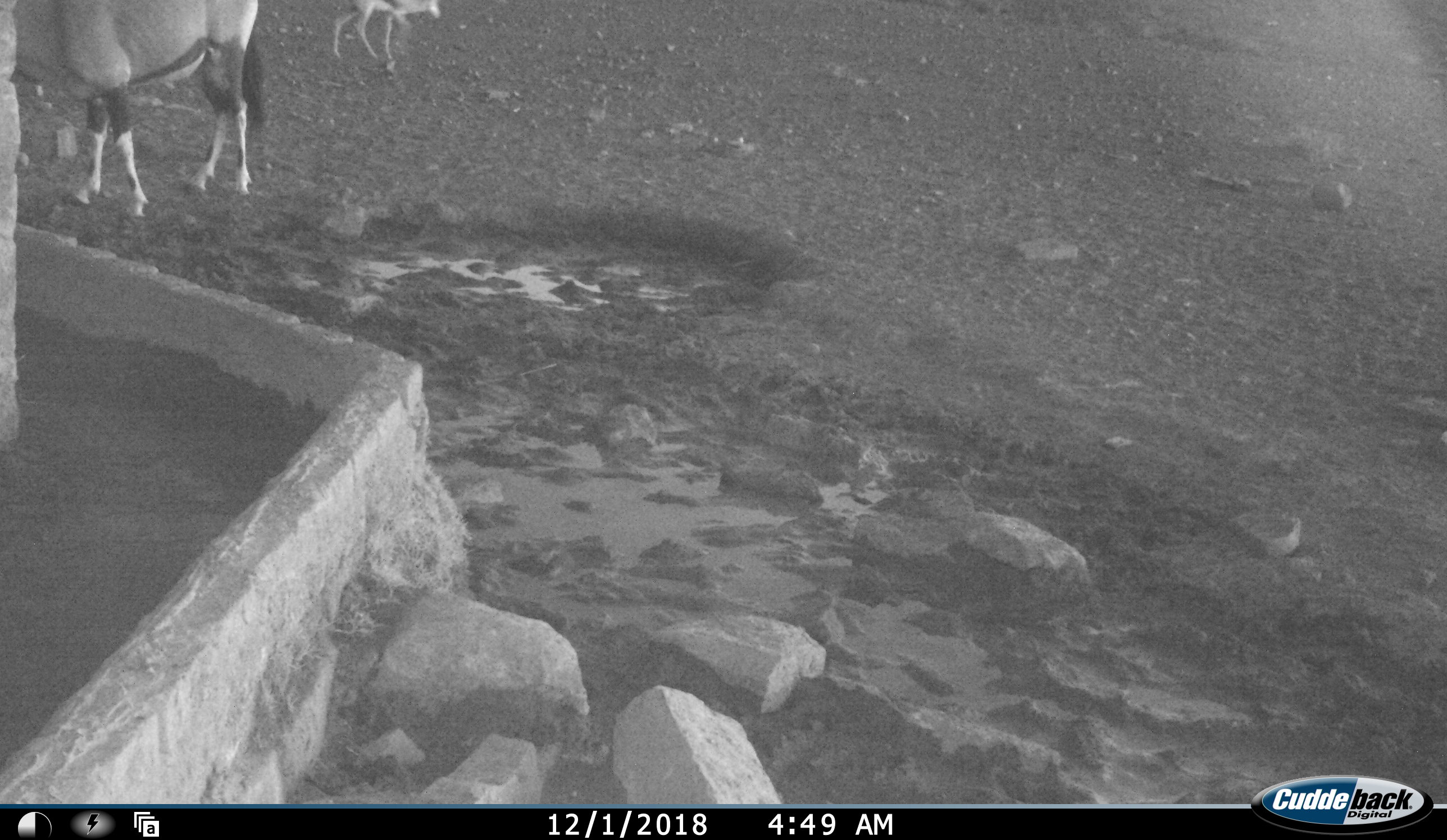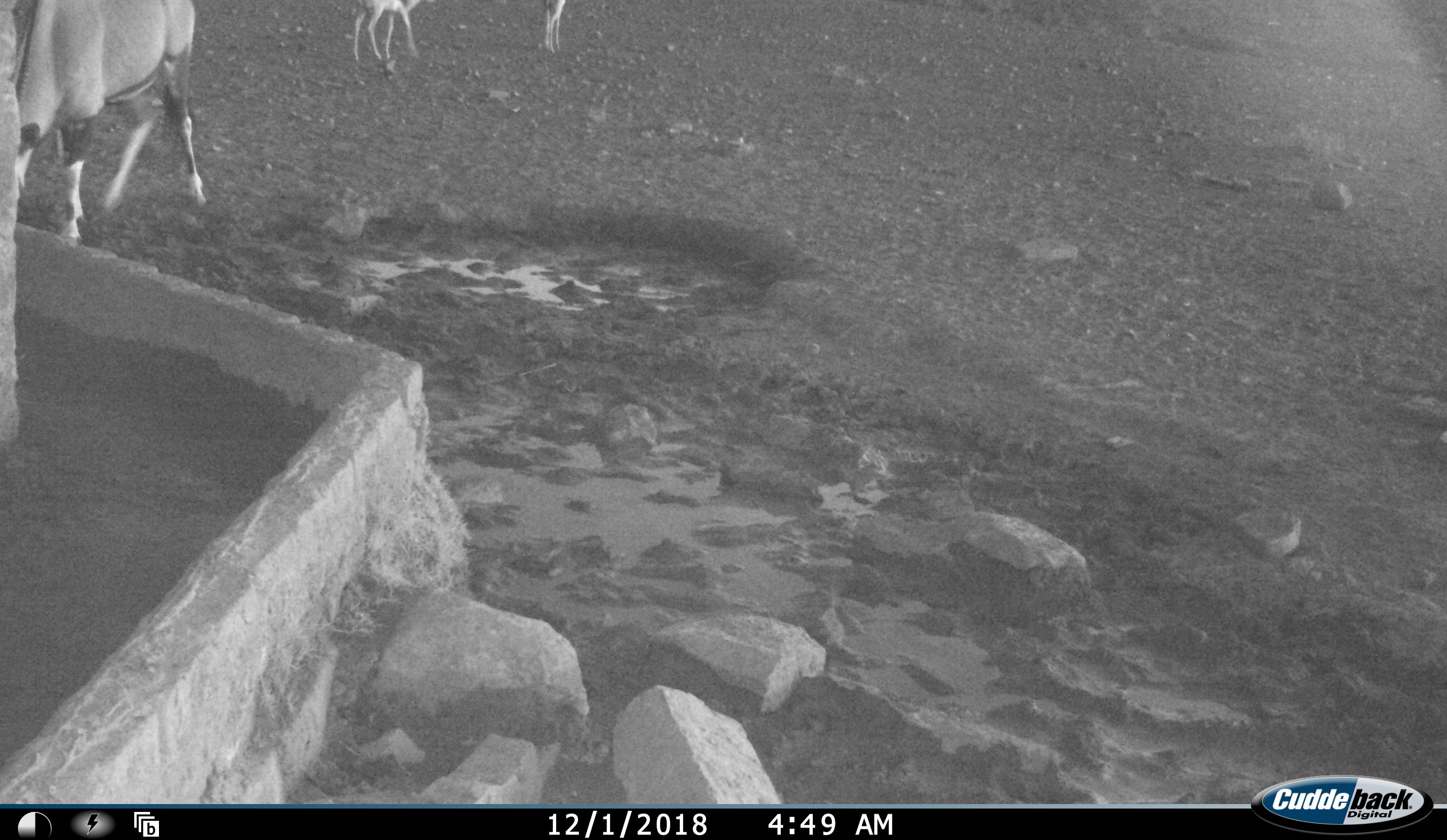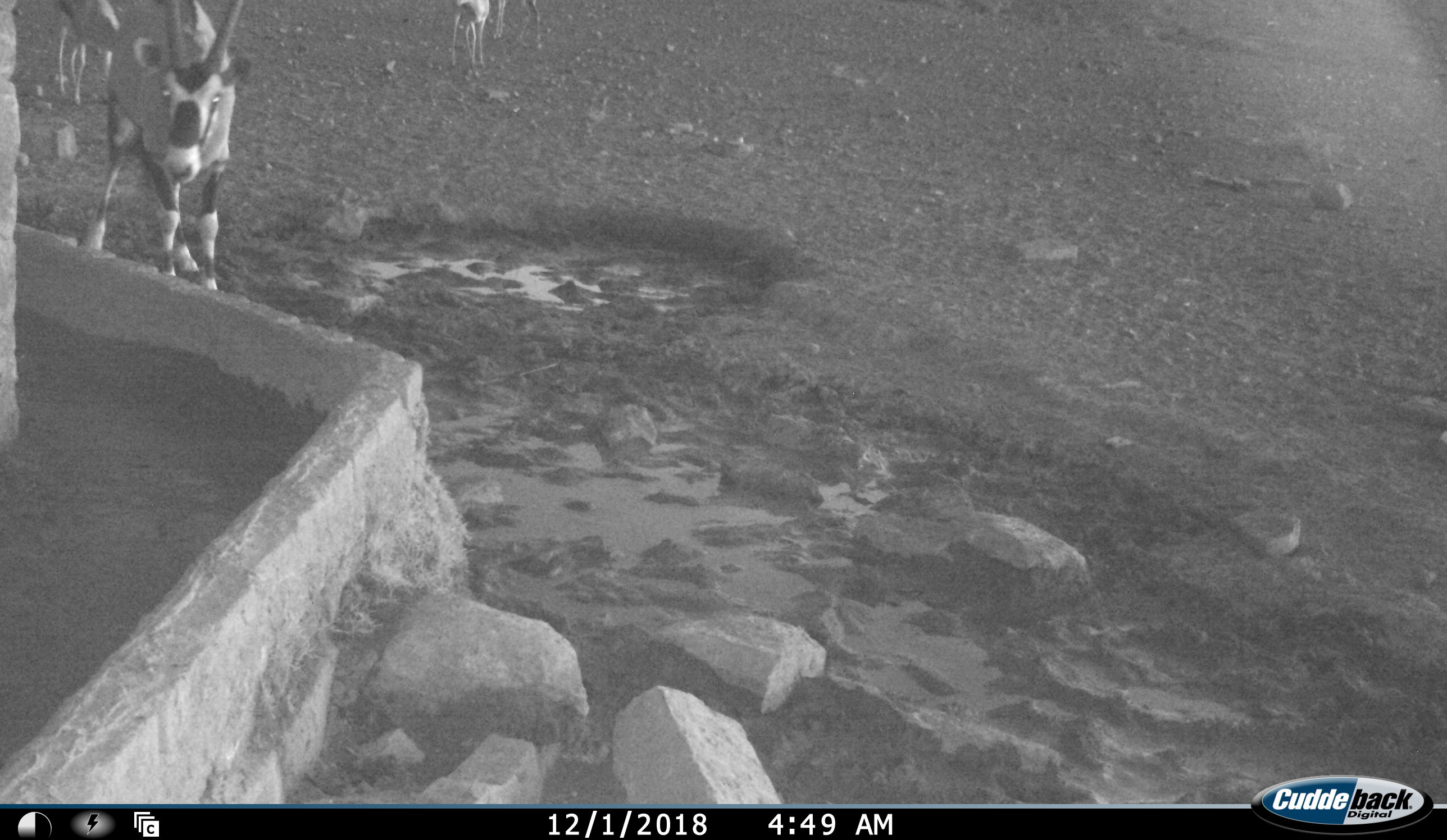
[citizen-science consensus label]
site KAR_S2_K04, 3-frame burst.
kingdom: Animalia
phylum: Chordata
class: Mammalia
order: Artiodactyla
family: Bovidae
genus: Oryx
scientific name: Oryx gazella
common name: gemsbok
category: oryx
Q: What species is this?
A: Oryx (gemsbok) (Oryx gazella).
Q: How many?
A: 1.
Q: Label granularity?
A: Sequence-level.